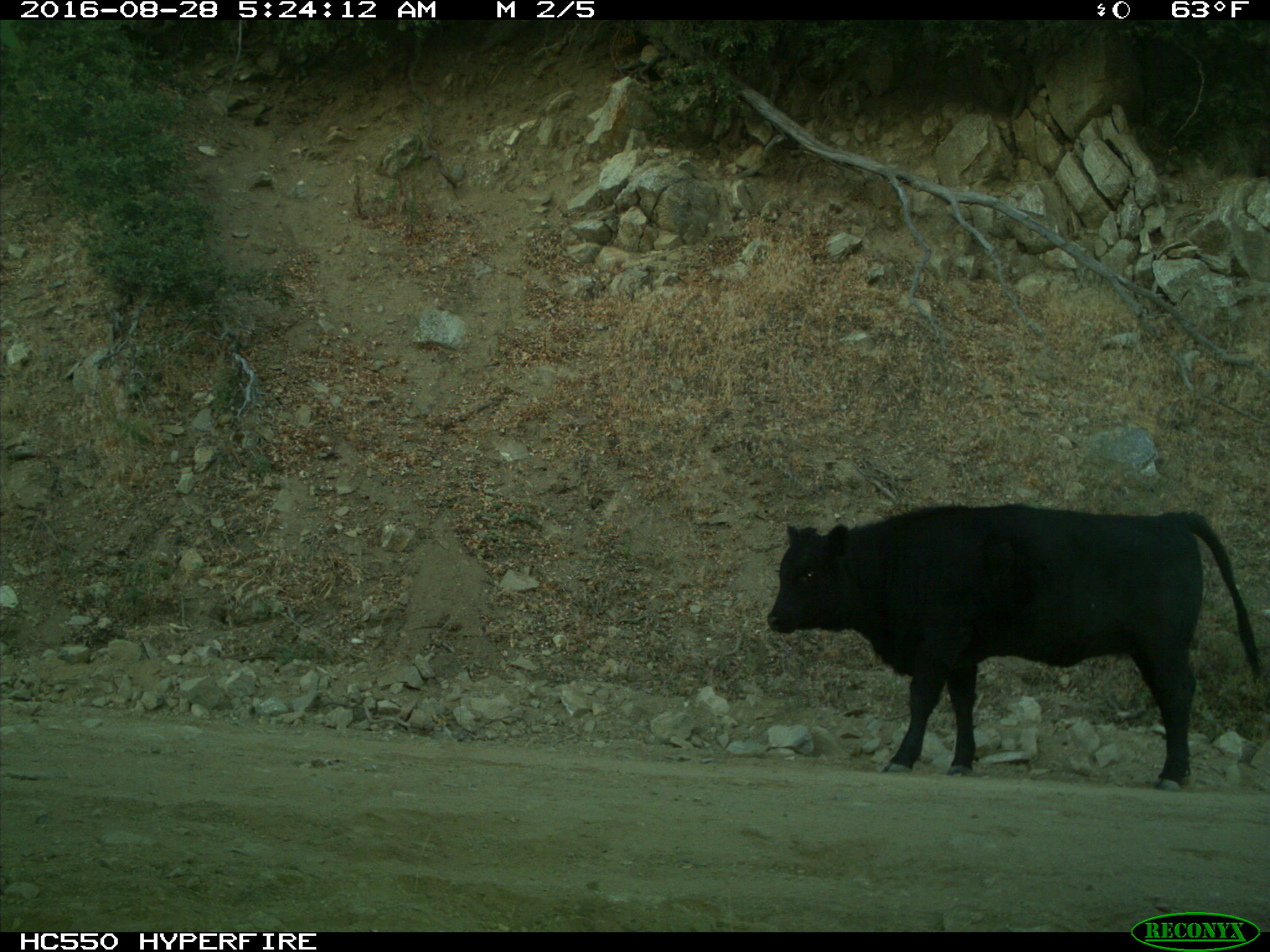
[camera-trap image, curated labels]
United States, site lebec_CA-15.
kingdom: Animalia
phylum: Chordata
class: Mammalia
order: Artiodactyla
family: Bovidae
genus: Bos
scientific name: Bos taurus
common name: domestic cow